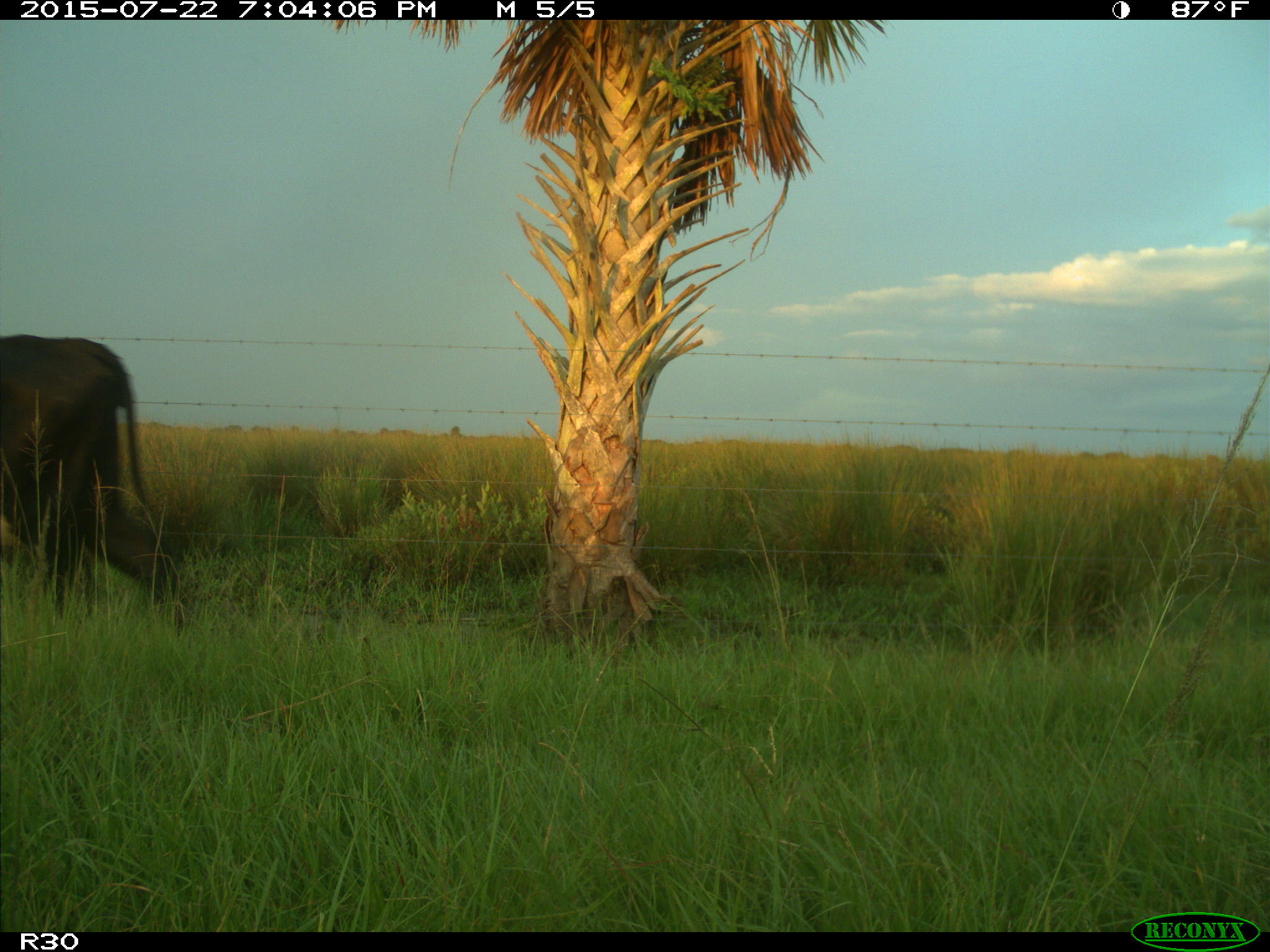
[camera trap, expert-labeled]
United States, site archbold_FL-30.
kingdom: Animalia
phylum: Chordata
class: Mammalia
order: Artiodactyla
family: Bovidae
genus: Bos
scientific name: Bos taurus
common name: domestic cow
Bos taurus (domestic cow).